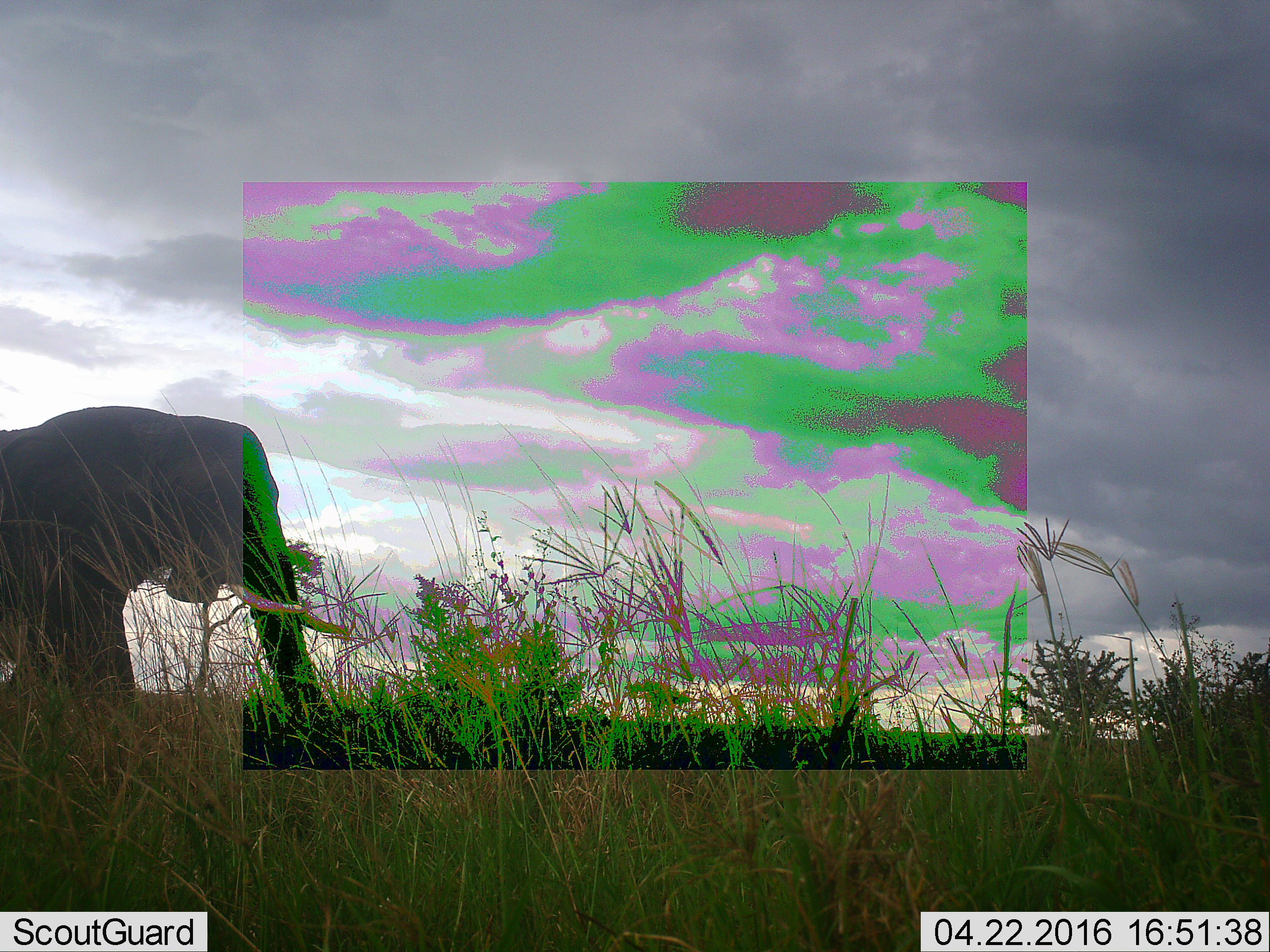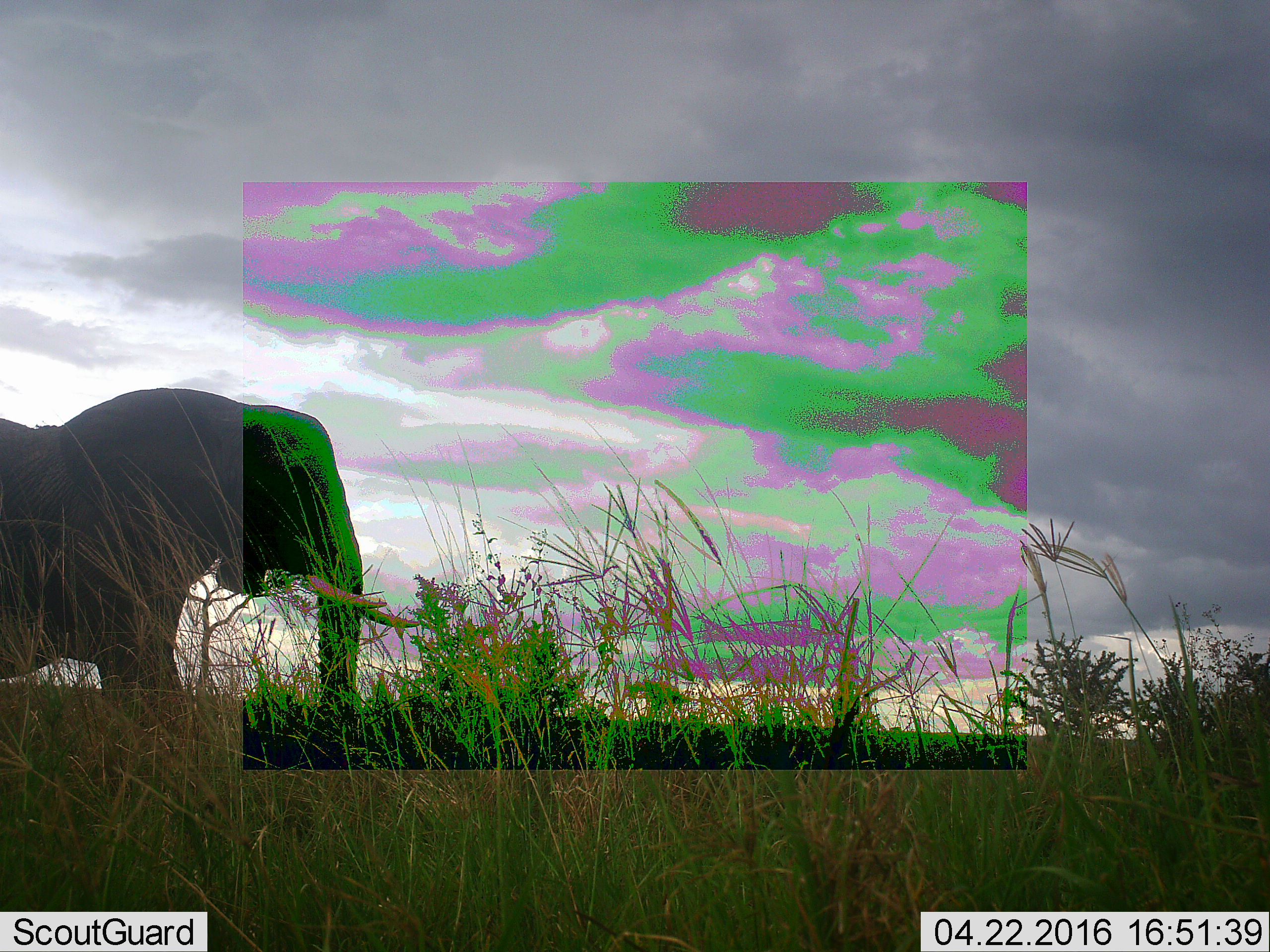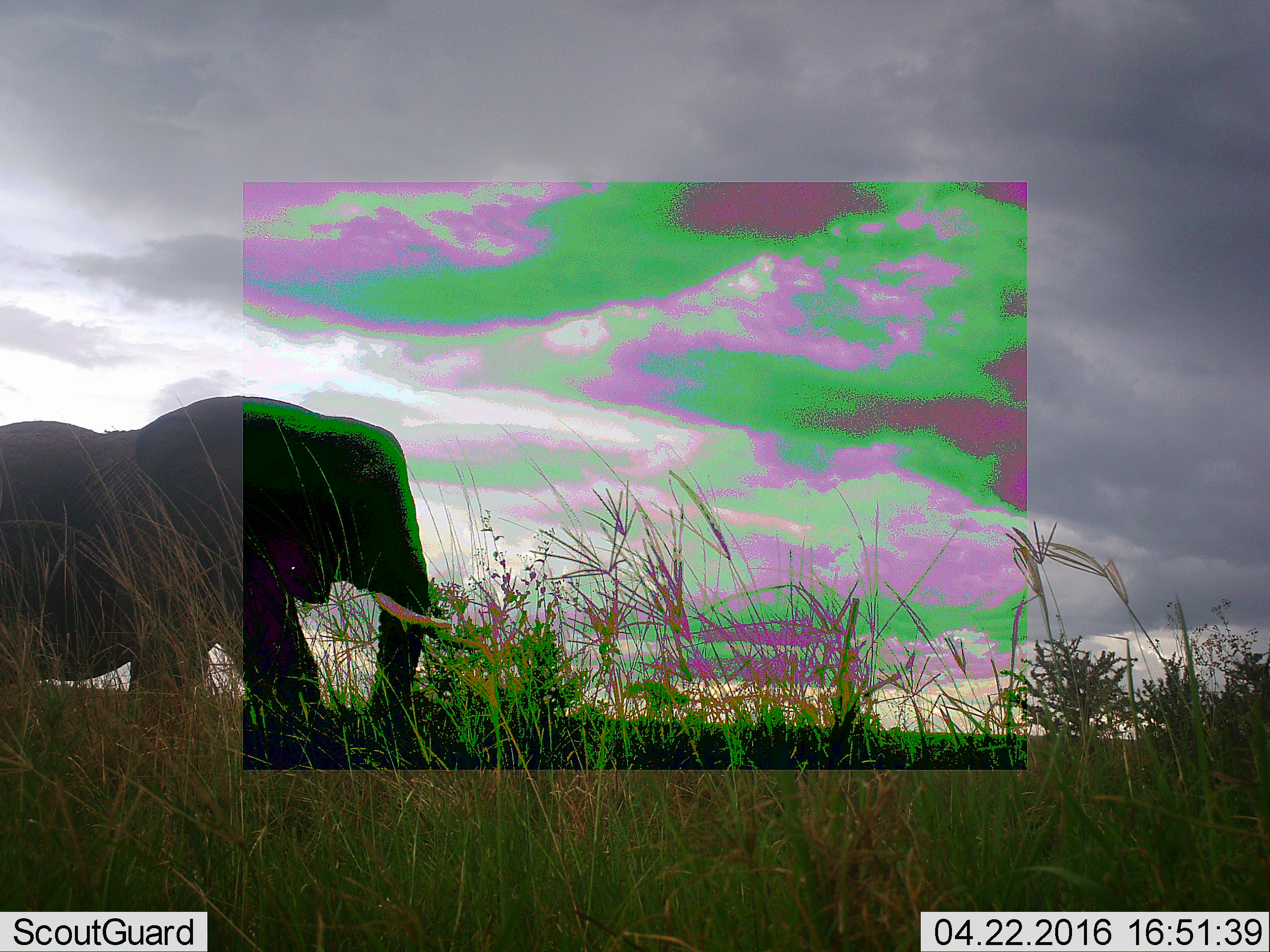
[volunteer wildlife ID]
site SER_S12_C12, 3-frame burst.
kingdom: Animalia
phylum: Chordata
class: Mammalia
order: Proboscidea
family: Elephantidae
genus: Loxodonta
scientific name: Loxodonta africana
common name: african bush elephant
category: elephant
Elephant (african bush elephant) (Loxodonta africana), count 1. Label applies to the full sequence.